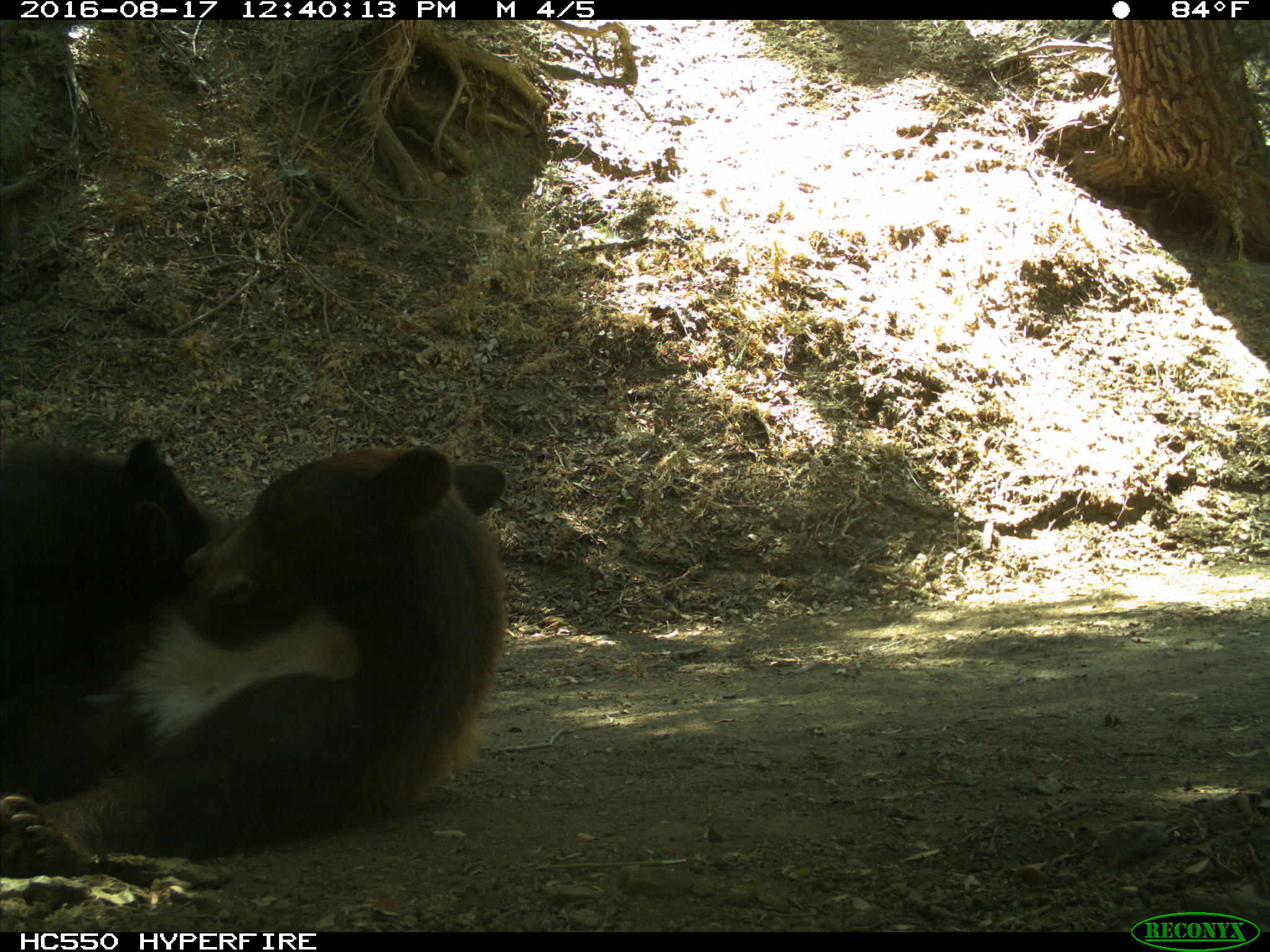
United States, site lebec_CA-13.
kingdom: Animalia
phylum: Chordata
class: Mammalia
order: Carnivora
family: Ursidae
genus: Ursus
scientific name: Ursus americanus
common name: american black bear